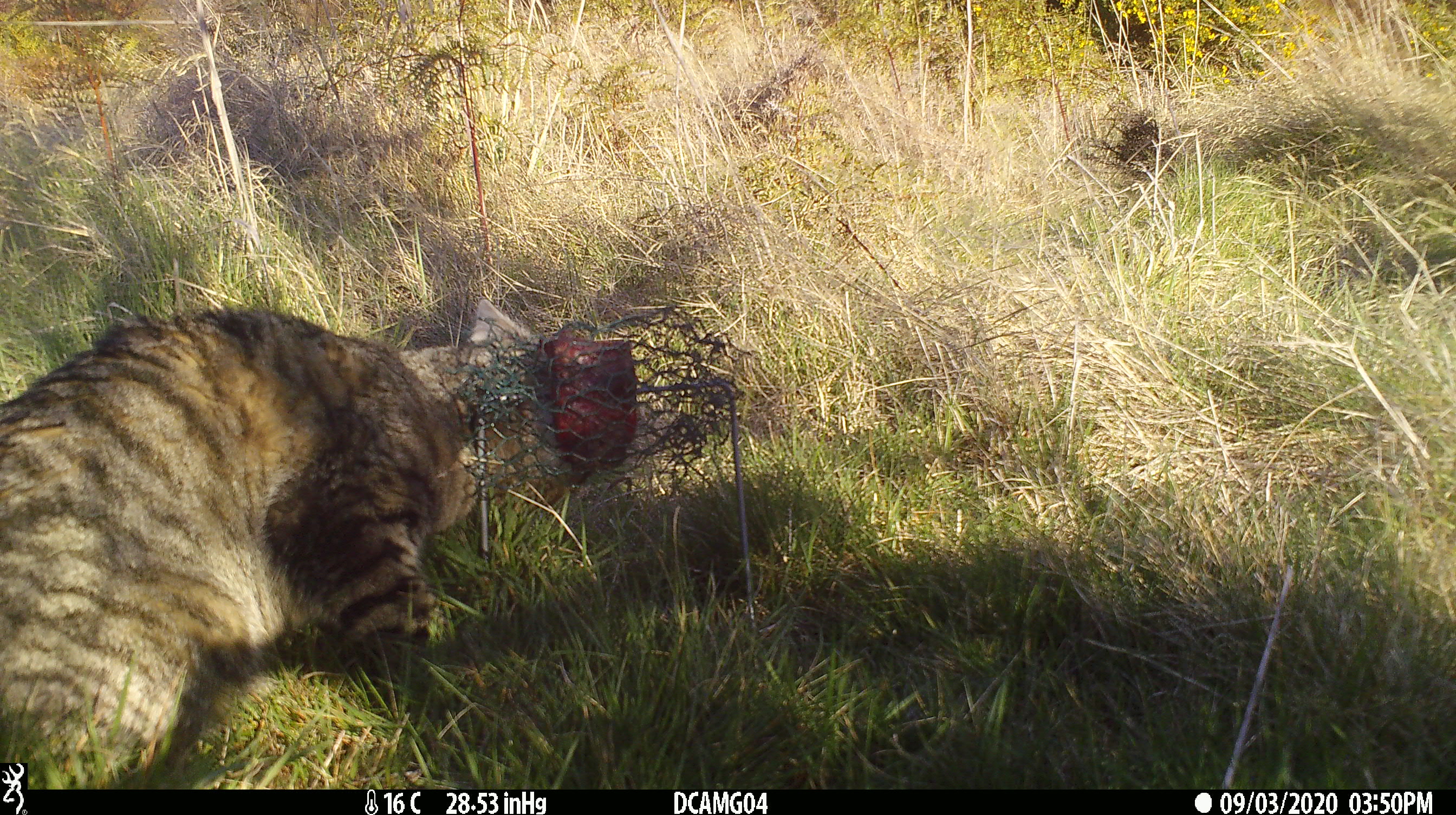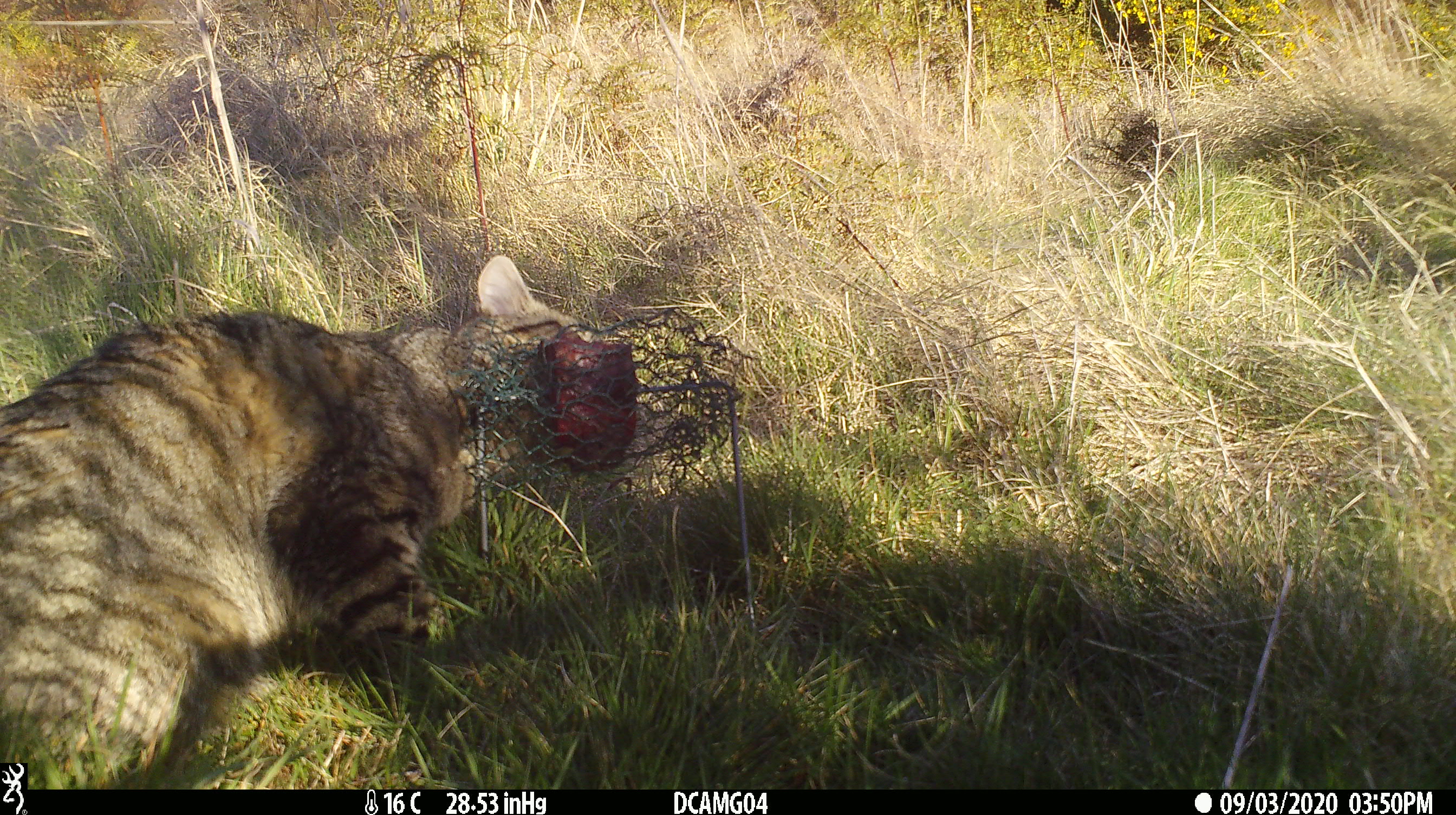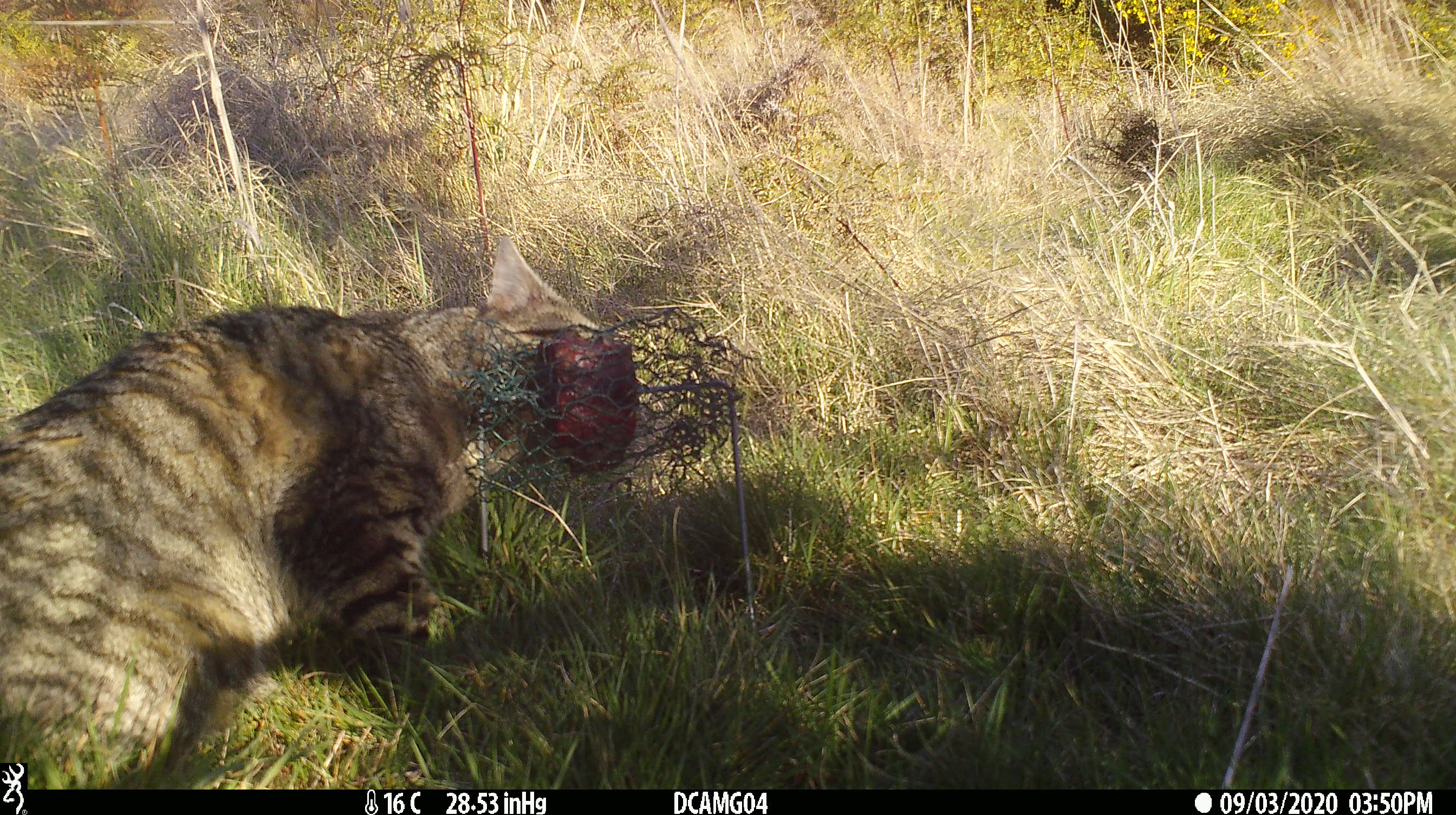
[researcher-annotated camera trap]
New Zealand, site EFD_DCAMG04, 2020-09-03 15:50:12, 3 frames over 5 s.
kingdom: Animalia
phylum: Chordata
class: Mammalia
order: Carnivora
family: Felidae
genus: Felis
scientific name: Felis catus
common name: domestic cat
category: cat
Cat (domestic cat) (Felis catus).